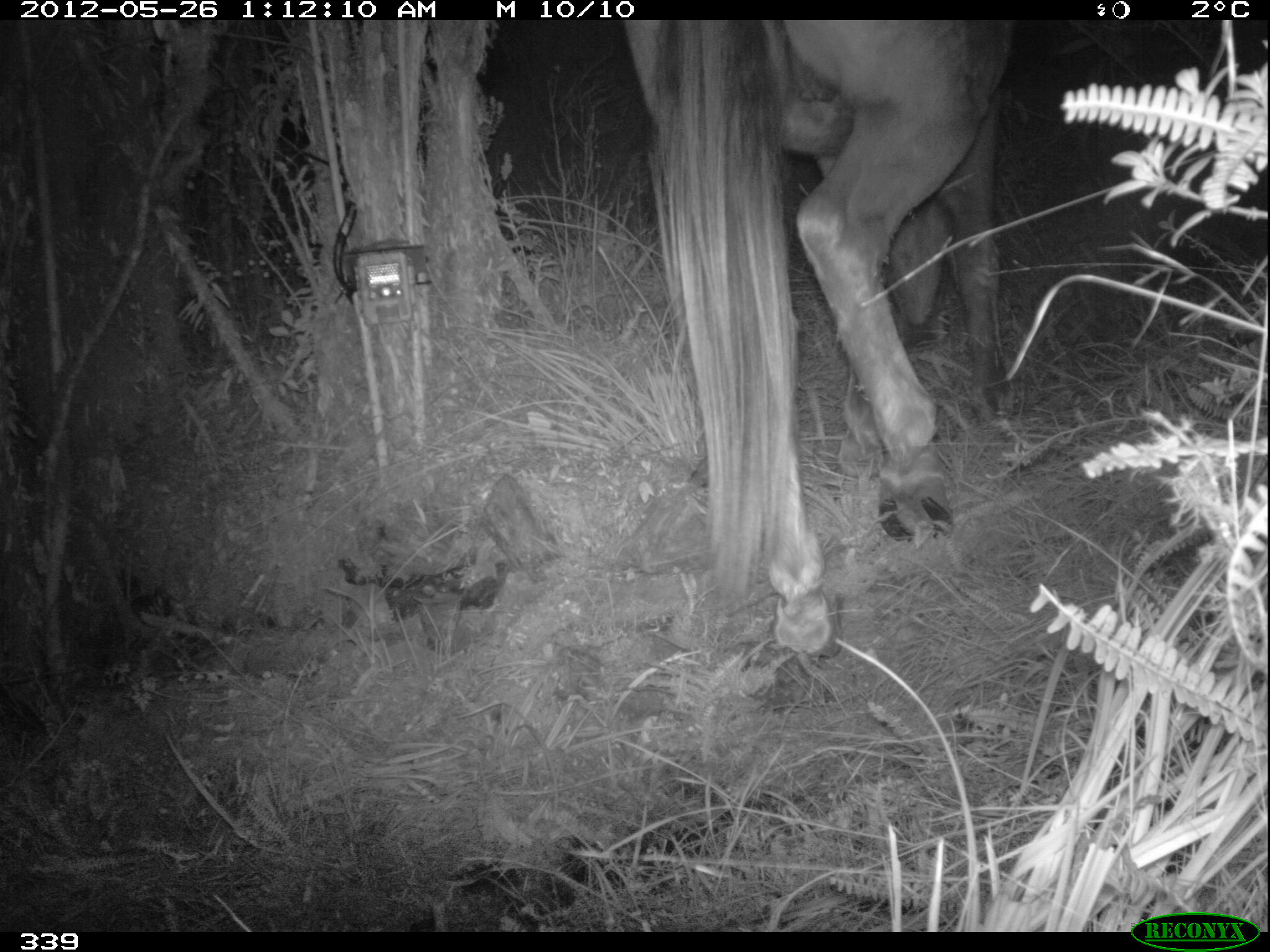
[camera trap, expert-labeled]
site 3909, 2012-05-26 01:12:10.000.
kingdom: Animalia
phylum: Chordata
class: Mammalia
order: Perissodactyla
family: Equidae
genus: Equus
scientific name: Equus caballus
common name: domestic horse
Equus caballus (domestic horse).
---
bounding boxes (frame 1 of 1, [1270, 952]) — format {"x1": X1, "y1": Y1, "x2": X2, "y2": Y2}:
equus caballus: {"x1": 616, "y1": 20, "x2": 1013, "y2": 658}